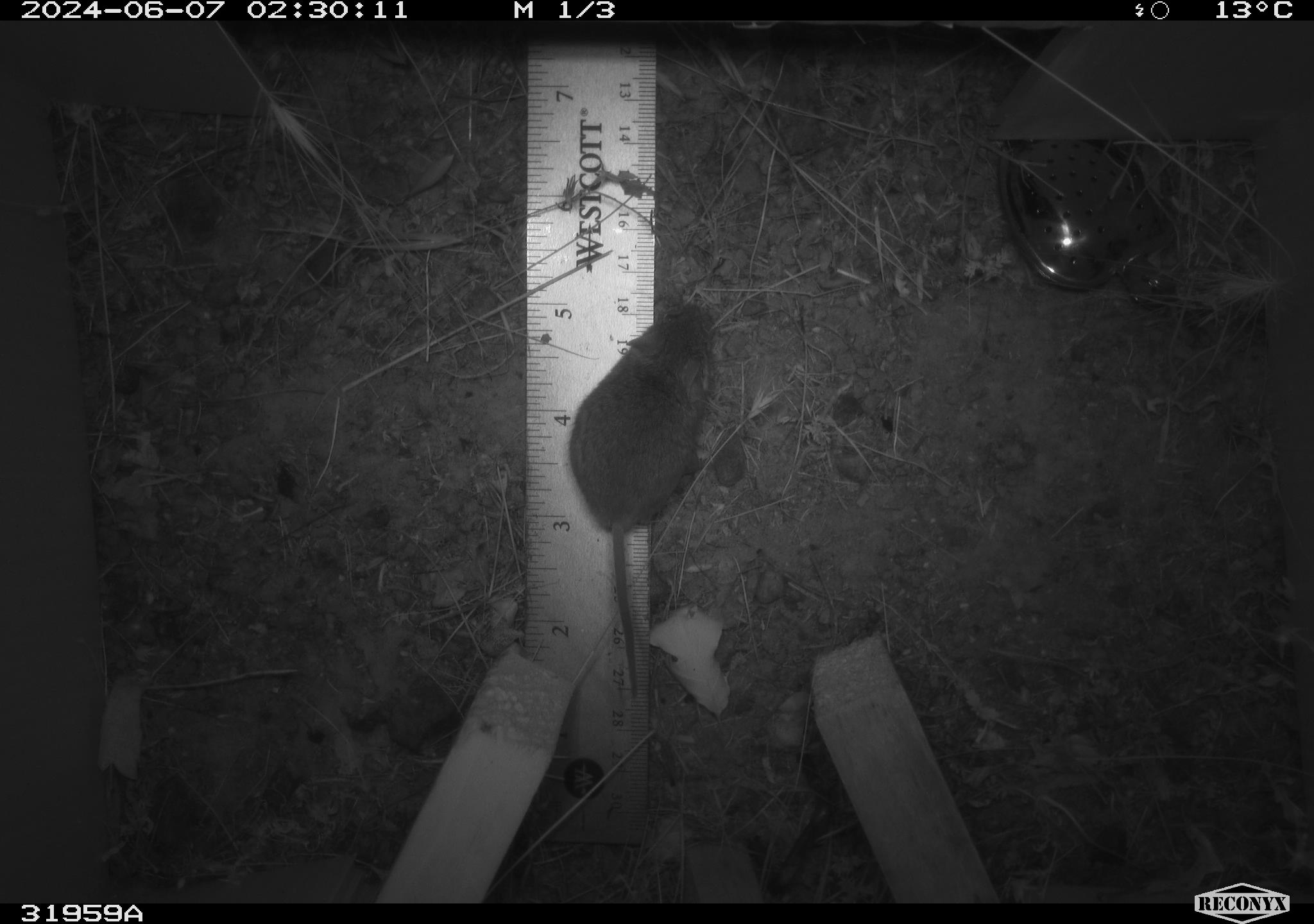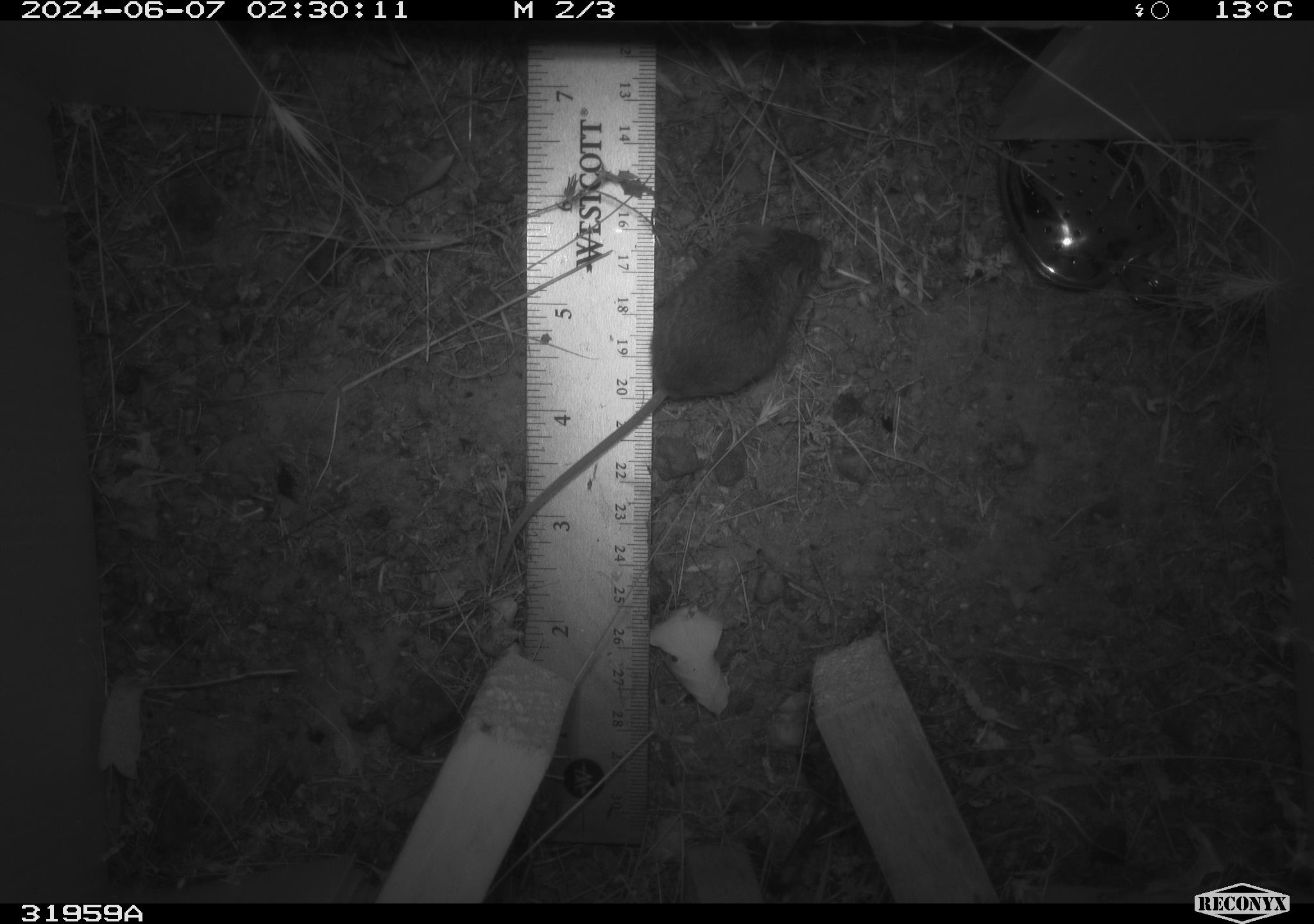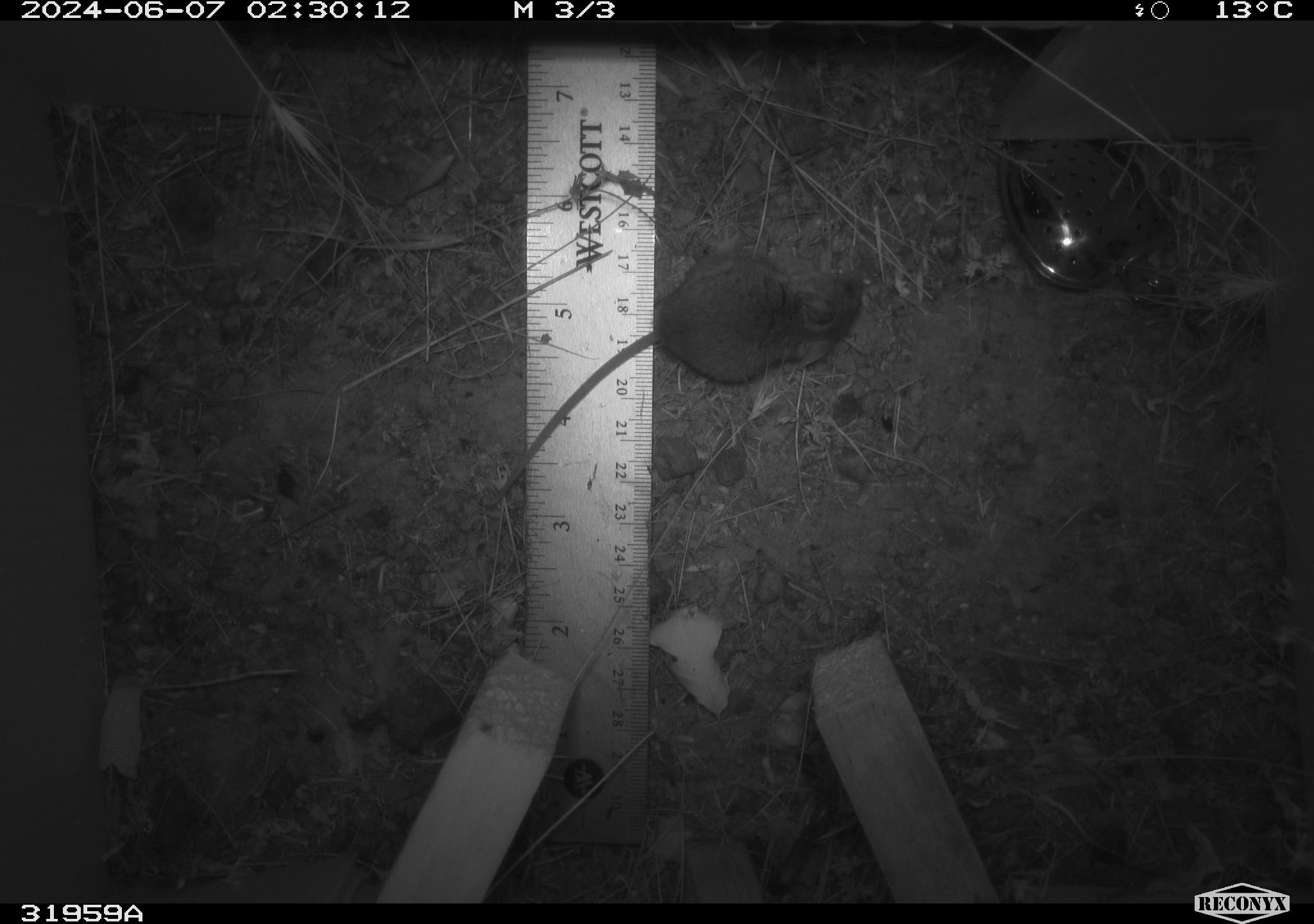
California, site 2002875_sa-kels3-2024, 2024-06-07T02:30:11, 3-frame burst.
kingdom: Animalia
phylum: Chordata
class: Mammalia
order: Rodentia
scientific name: Rodentia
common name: rodent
Rodent (Rodentia).